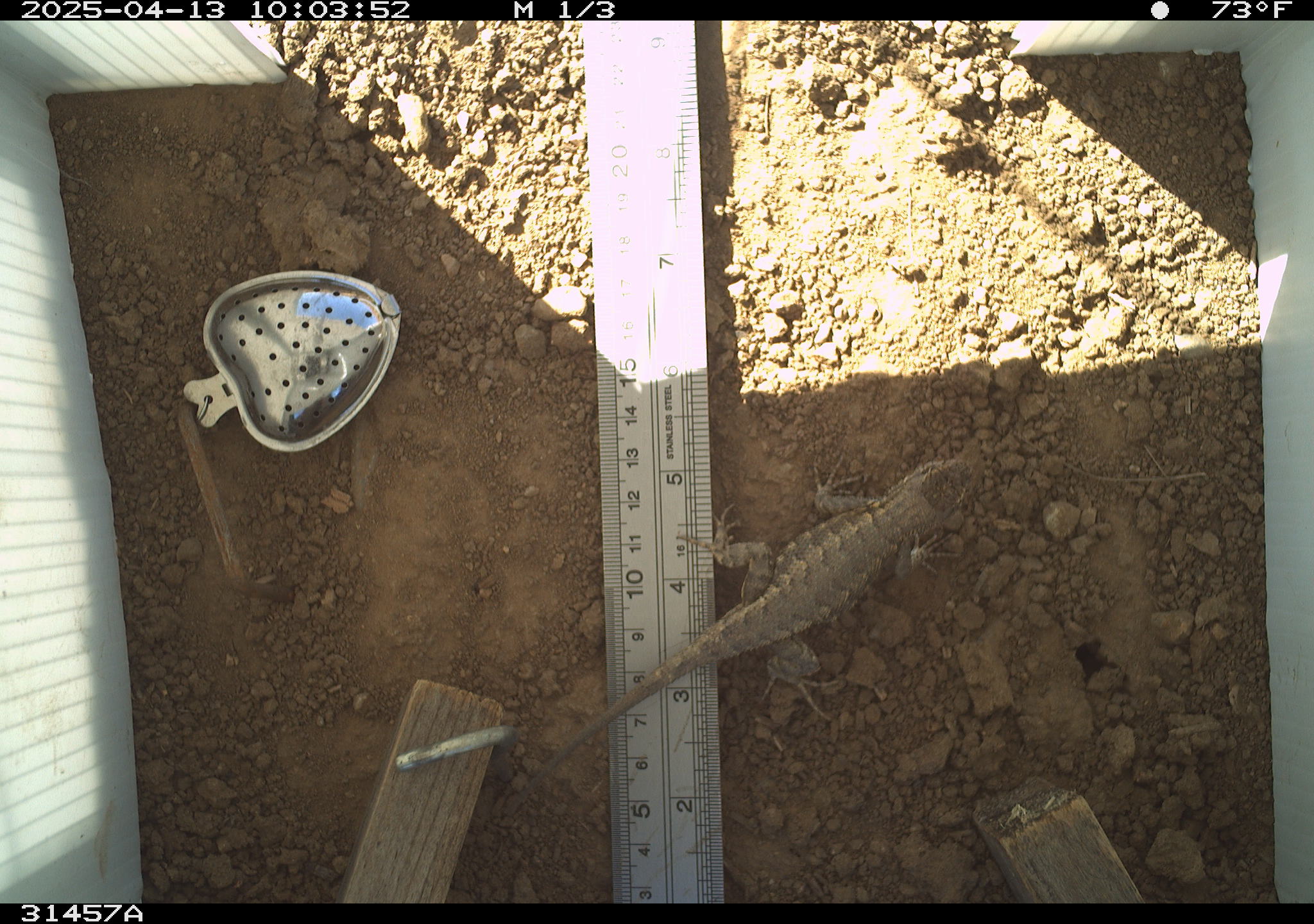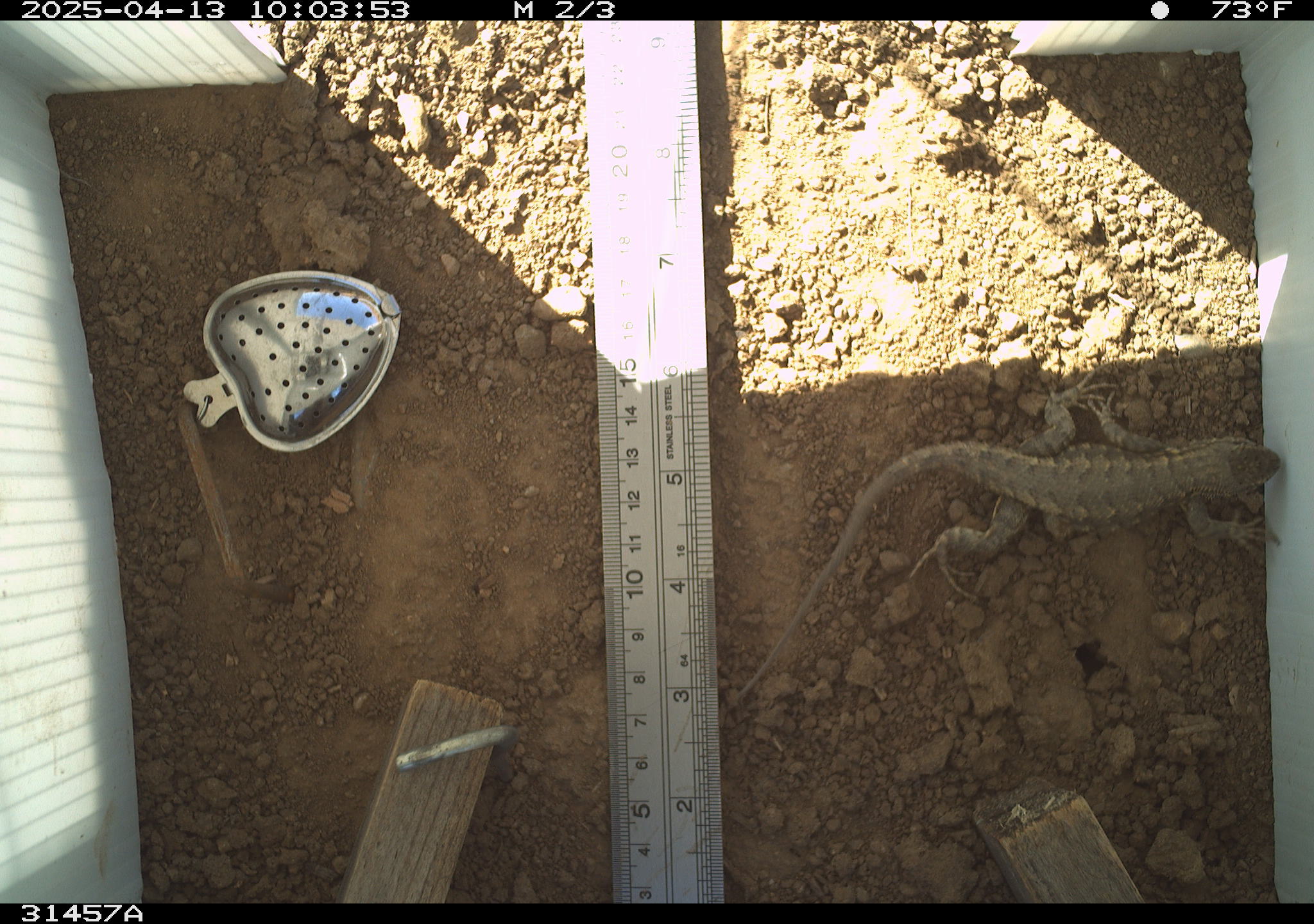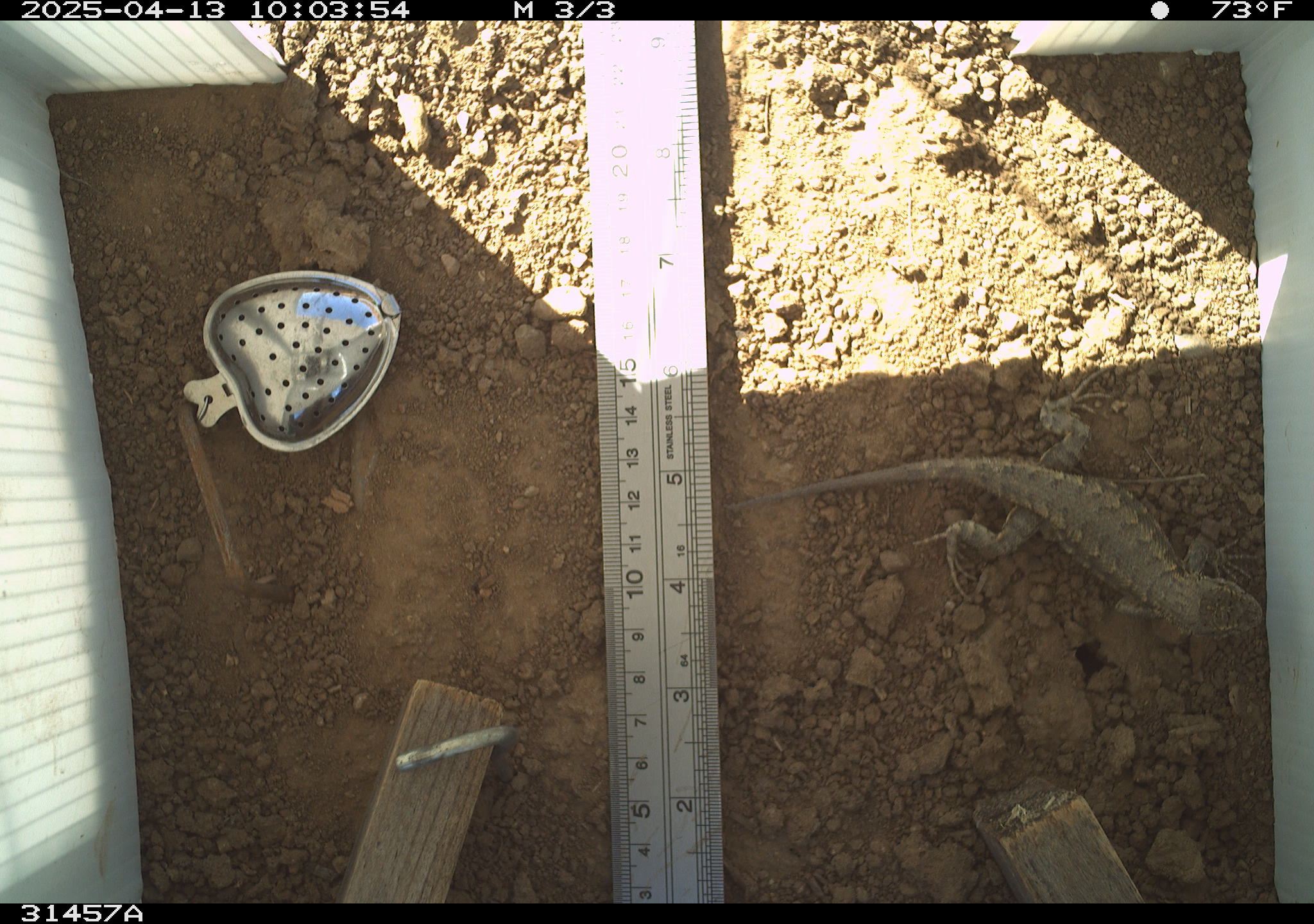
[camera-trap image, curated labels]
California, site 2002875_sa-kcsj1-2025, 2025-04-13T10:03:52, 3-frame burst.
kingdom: Animalia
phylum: Chordata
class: Reptilia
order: Squamata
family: Phrynosomatidae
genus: Sceloporus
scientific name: Sceloporus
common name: spiny lizards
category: sceloporus species